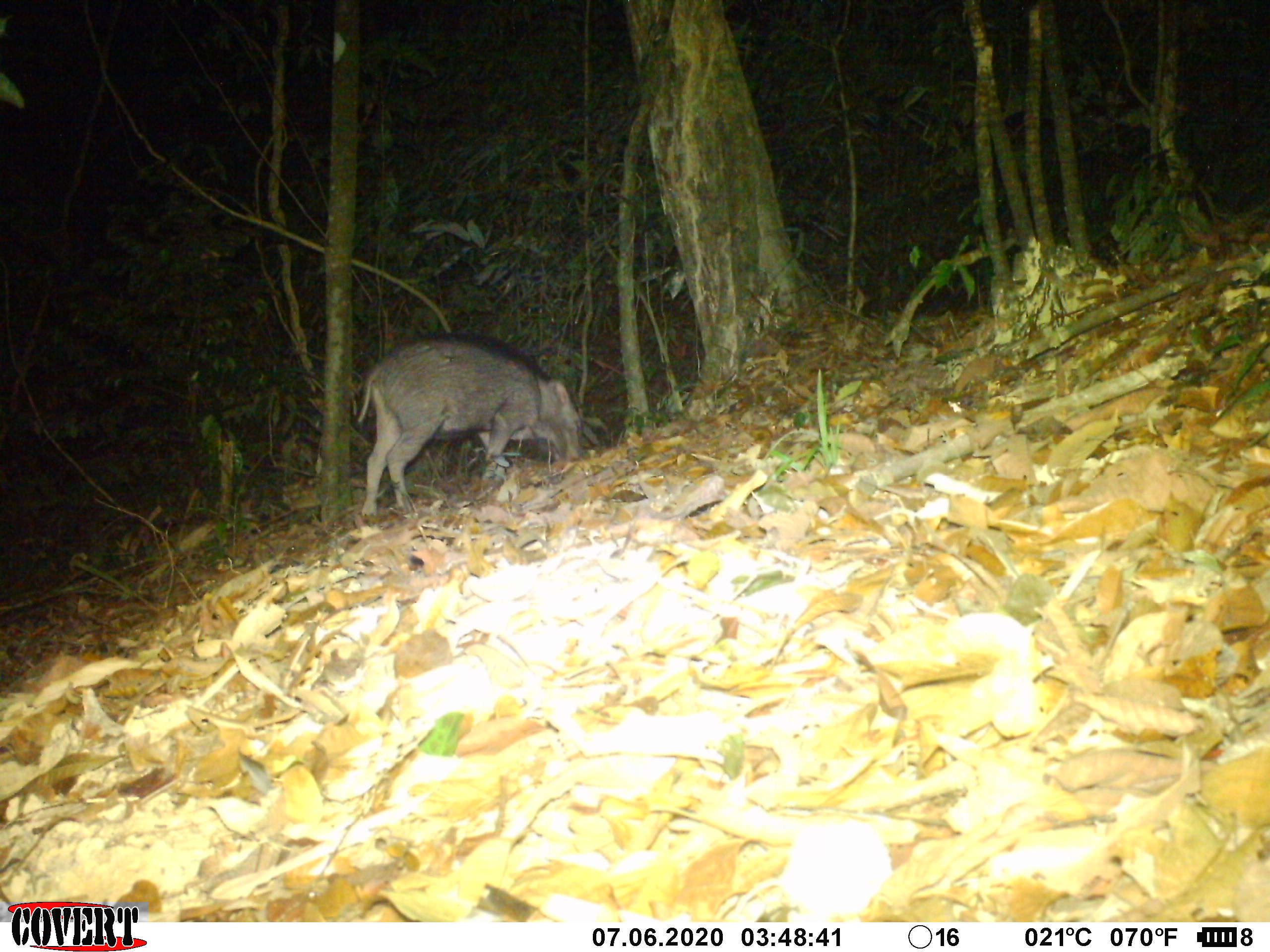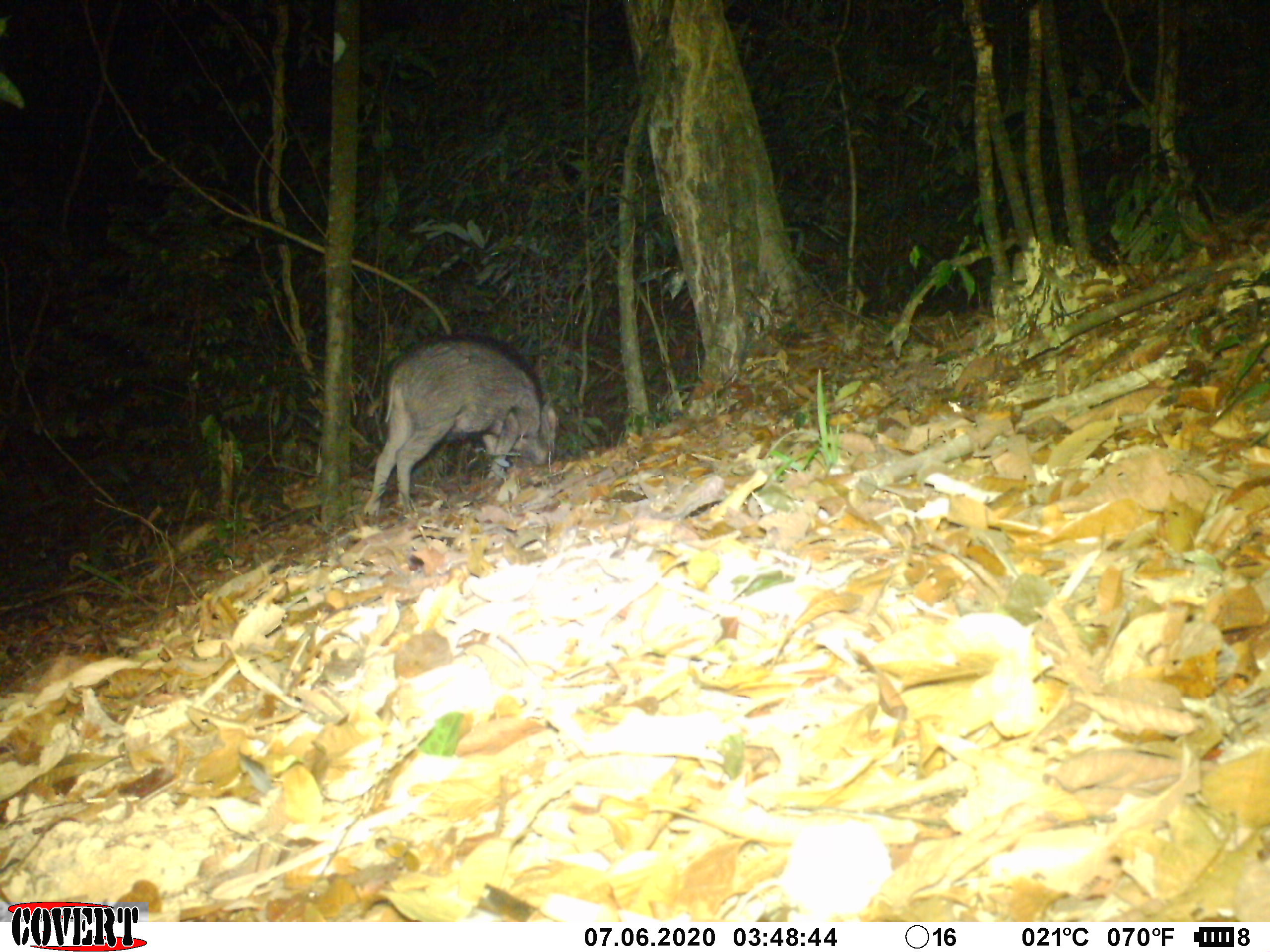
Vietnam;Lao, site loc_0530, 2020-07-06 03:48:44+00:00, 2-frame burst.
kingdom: Animalia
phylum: Chordata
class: Mammalia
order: Artiodactyla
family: Suidae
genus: Sus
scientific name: Sus scrofa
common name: eurasian wild pig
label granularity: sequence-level